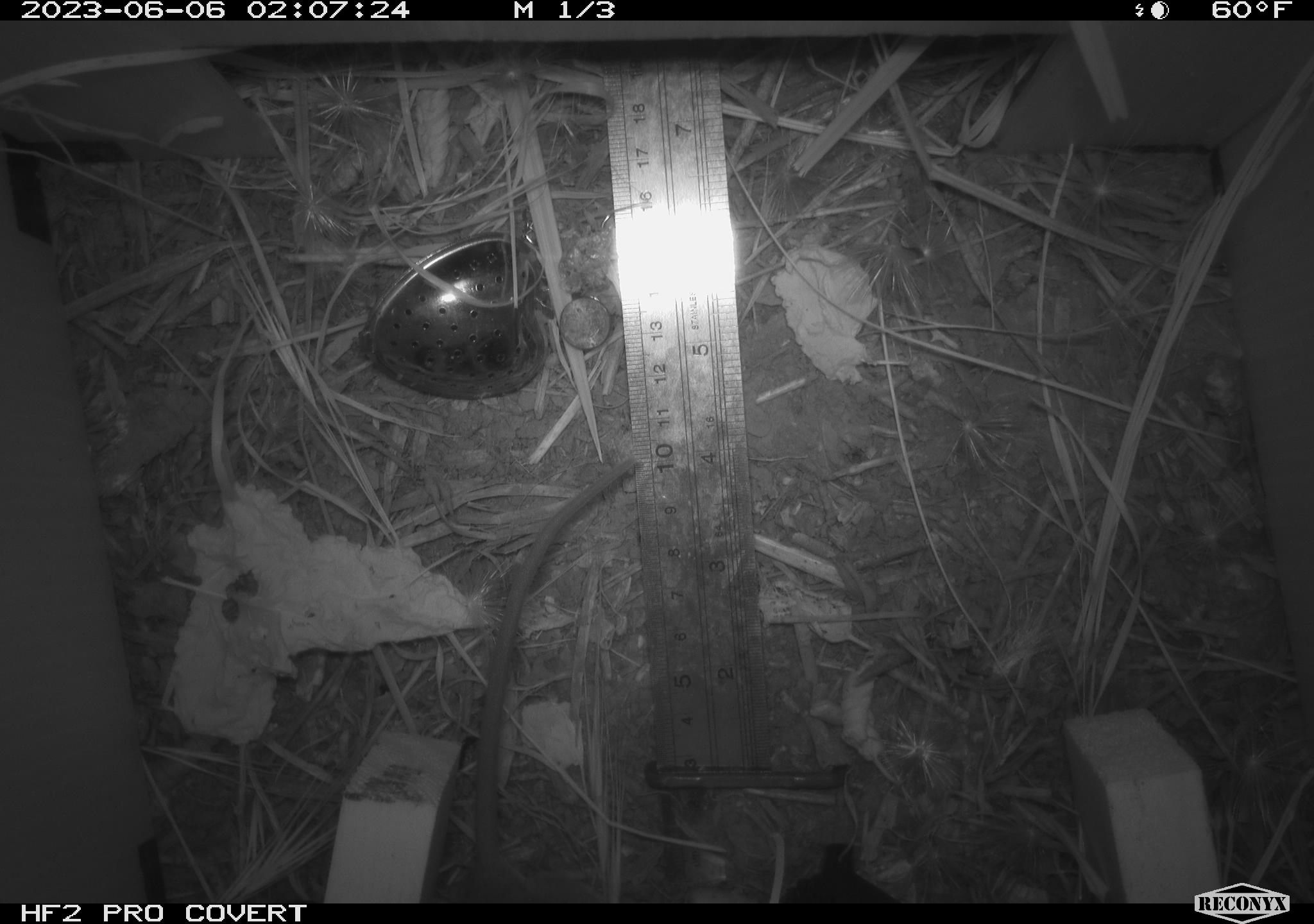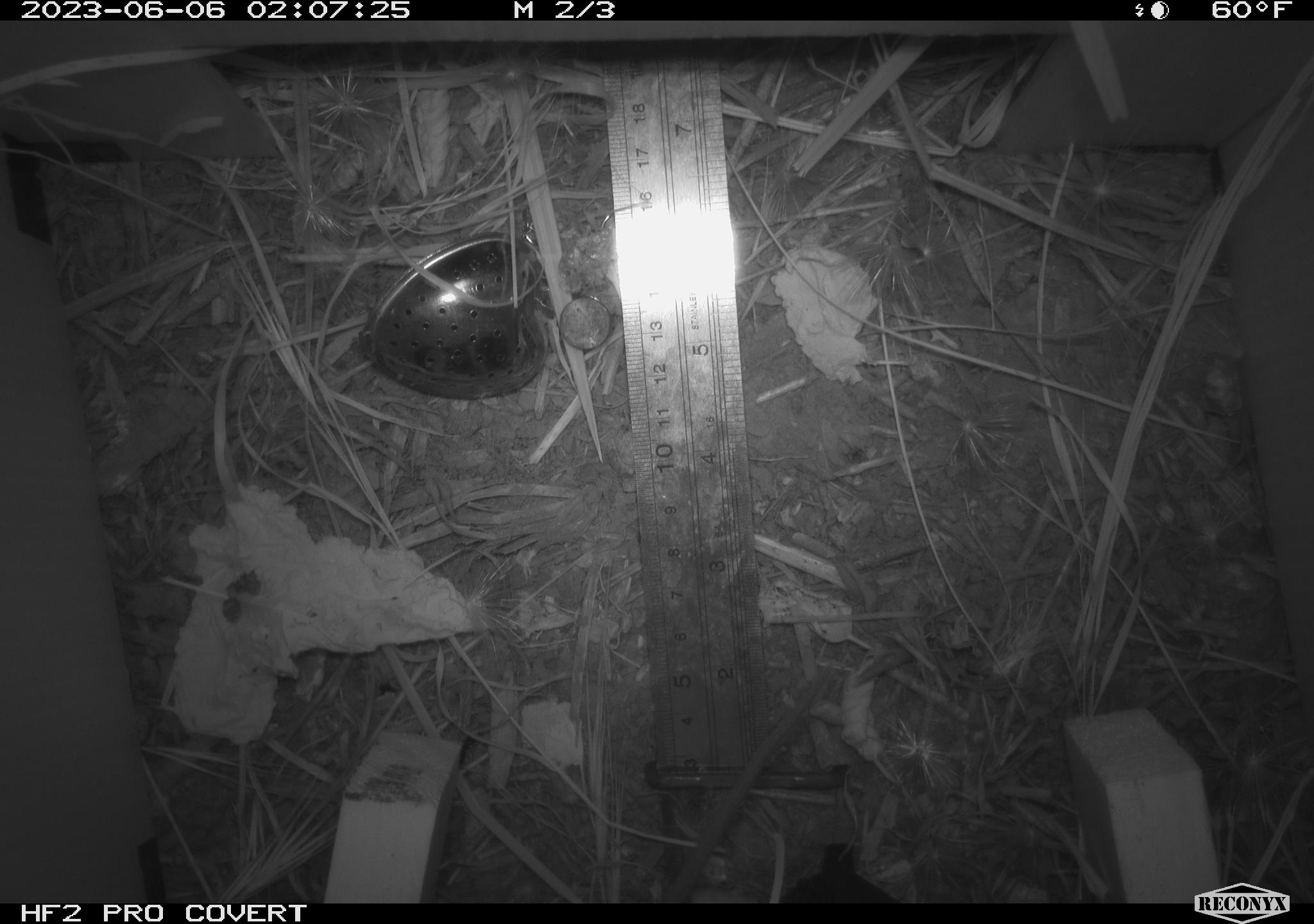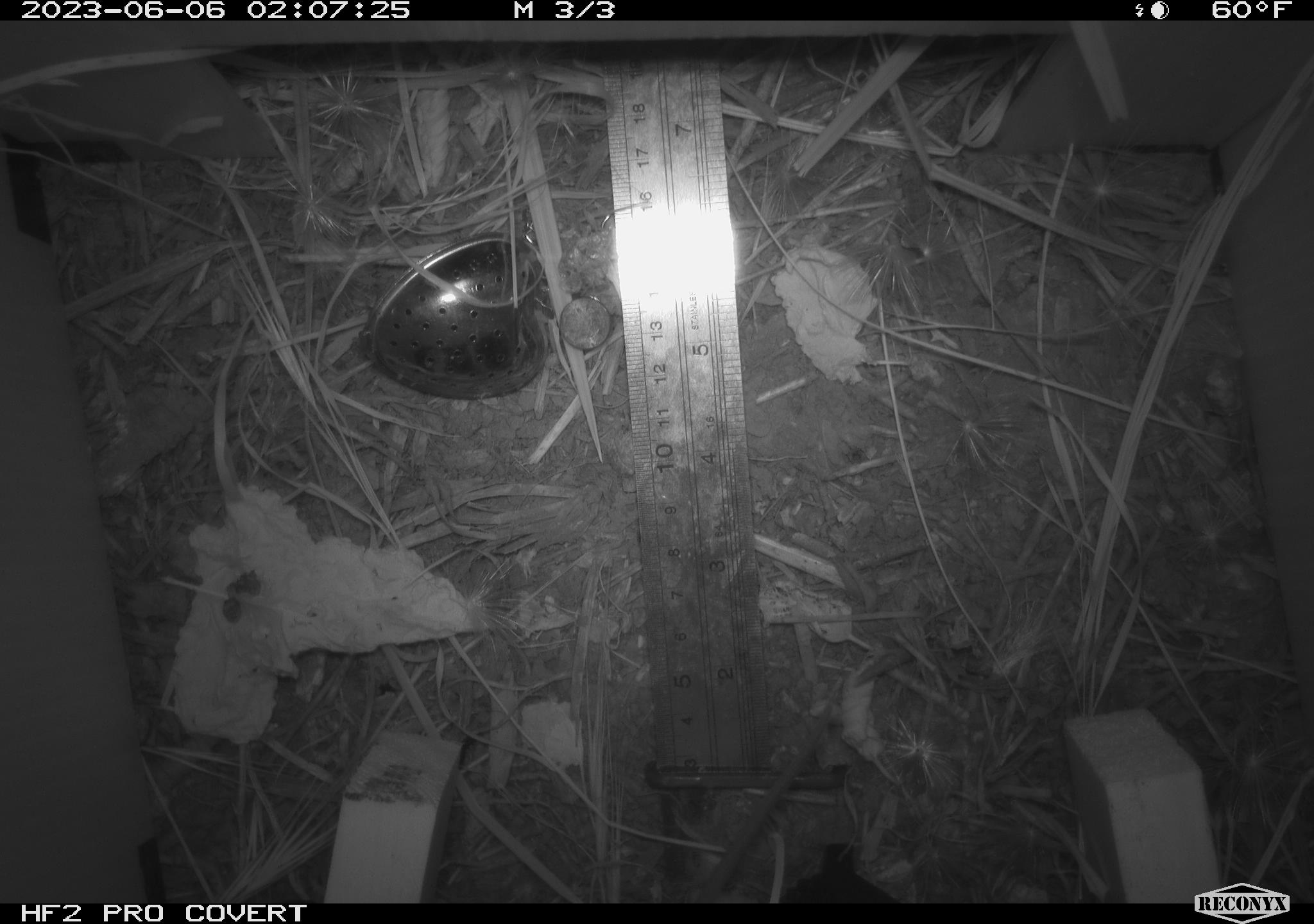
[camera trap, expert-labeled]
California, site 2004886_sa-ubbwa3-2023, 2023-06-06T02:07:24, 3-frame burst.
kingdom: Animalia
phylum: Chordata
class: Mammalia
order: Rodentia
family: Muridae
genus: Rattus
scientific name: Rattus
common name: rat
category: rattus species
Rattus species (rat) (Rattus).